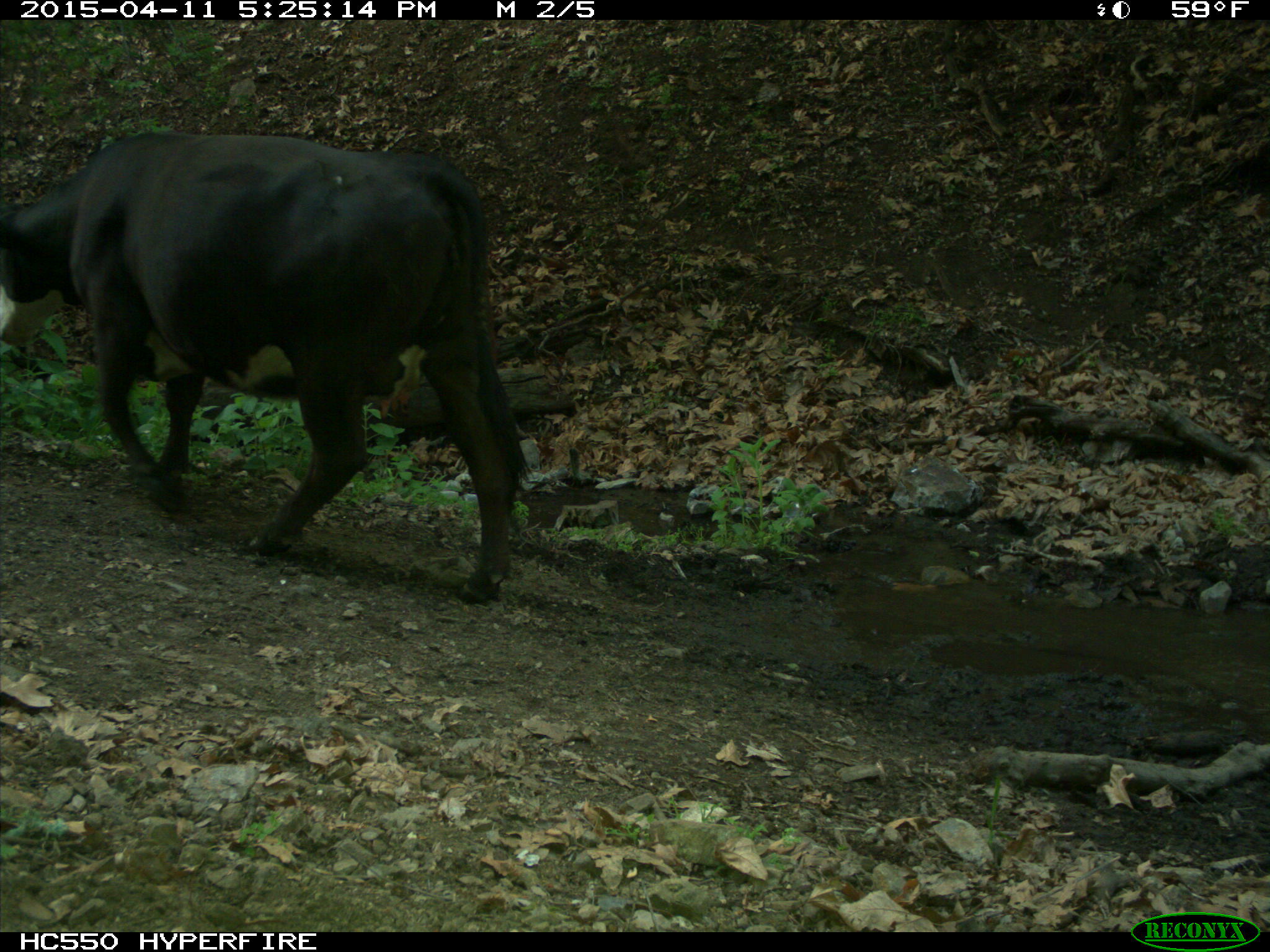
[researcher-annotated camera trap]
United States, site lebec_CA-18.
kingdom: Animalia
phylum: Chordata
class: Mammalia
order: Artiodactyla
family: Bovidae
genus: Bos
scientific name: Bos taurus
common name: domestic cow